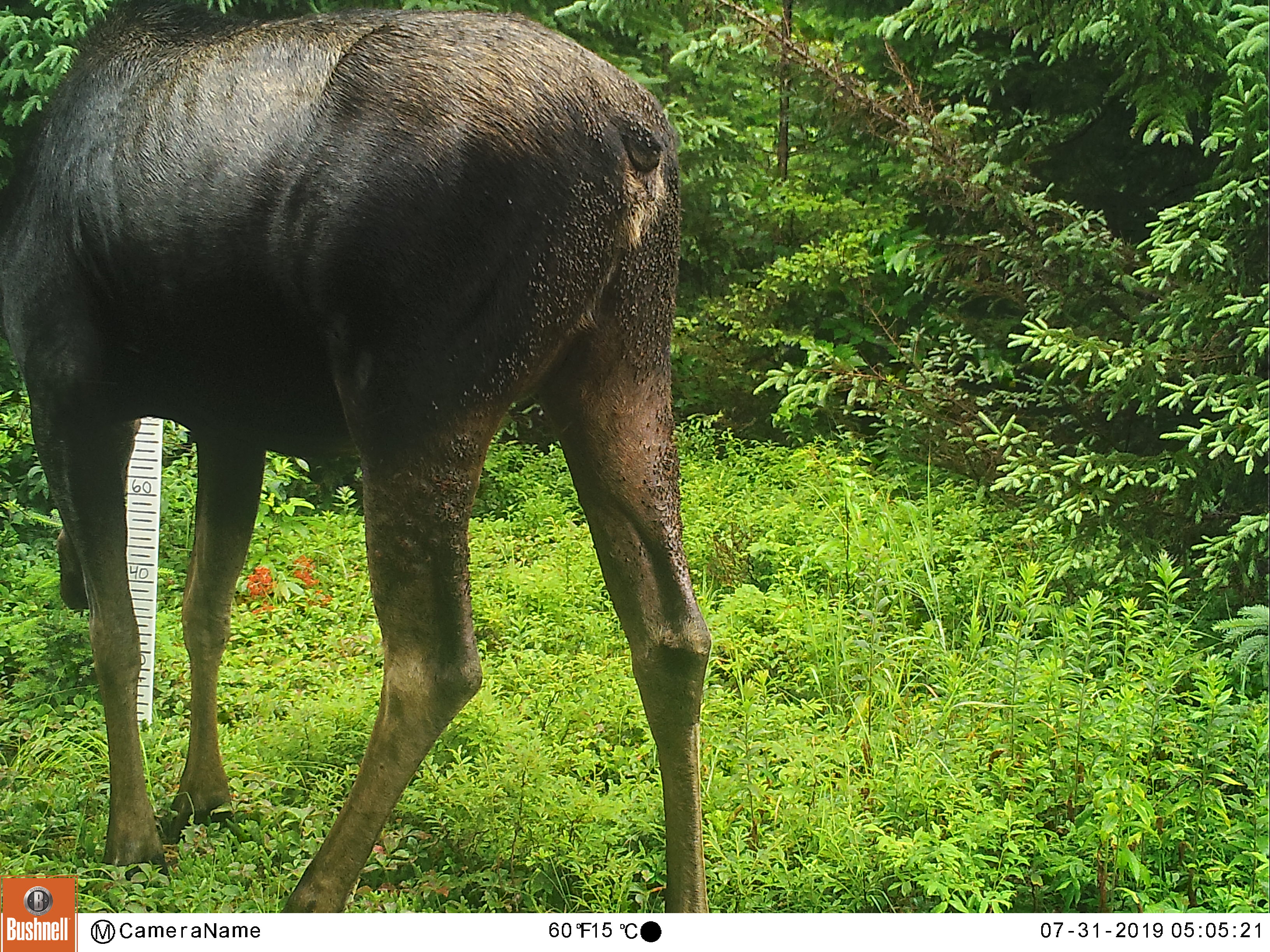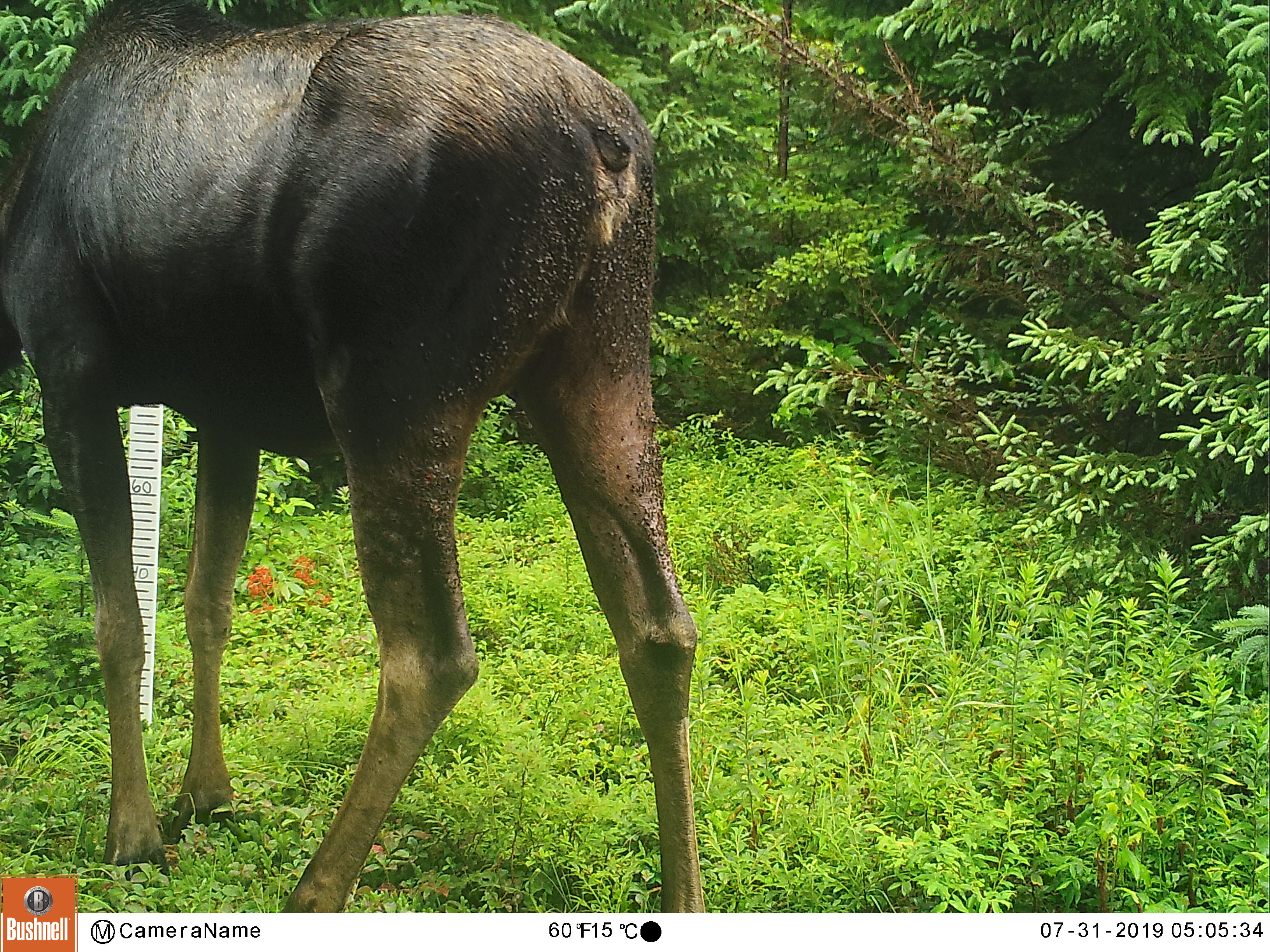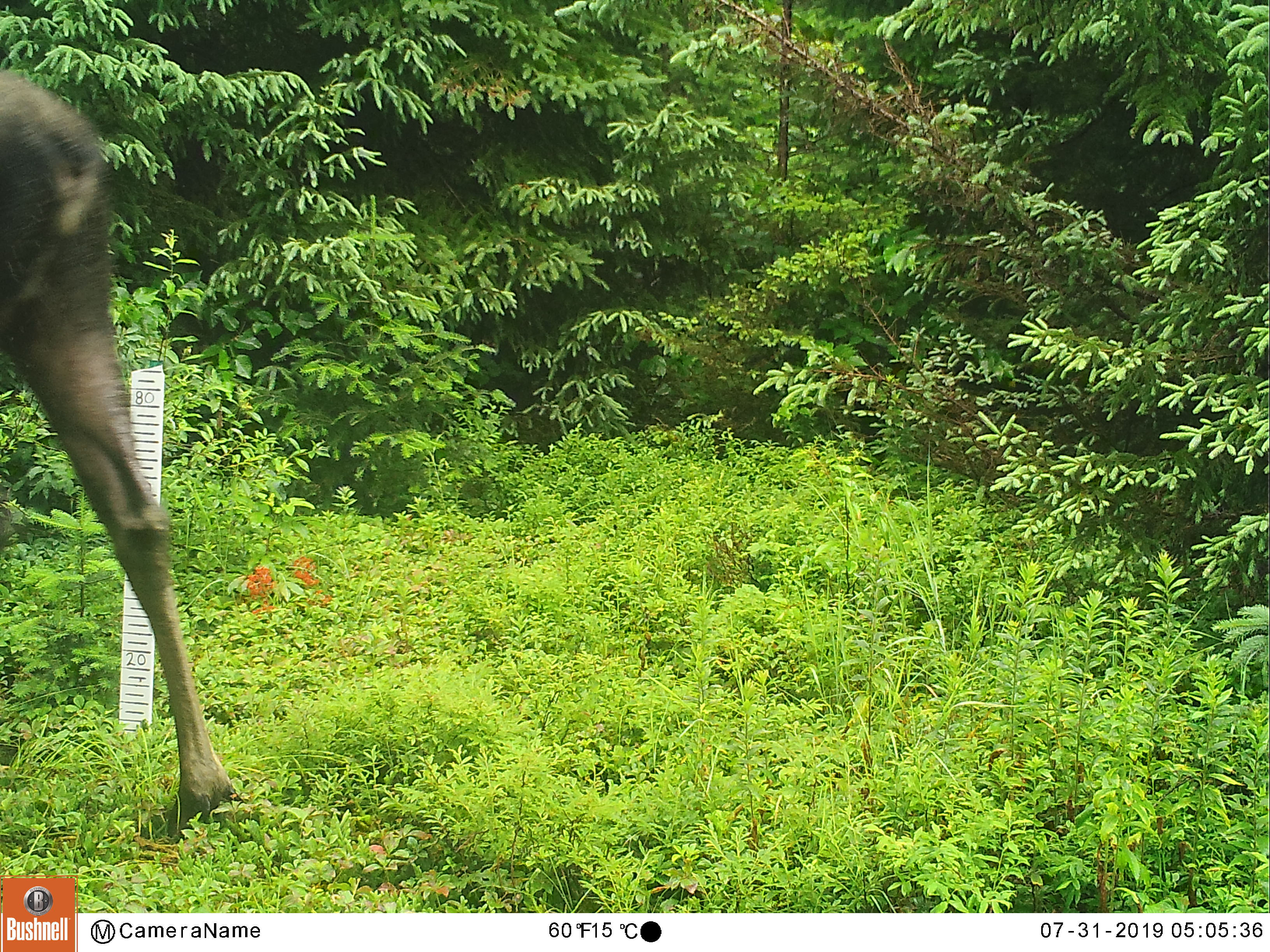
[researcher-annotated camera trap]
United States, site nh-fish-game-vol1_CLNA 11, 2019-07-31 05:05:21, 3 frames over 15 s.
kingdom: Animalia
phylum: Chordata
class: Mammalia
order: Artiodactyla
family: Cervidae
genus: Alces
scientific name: Alces alces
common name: moose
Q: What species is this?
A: Moose (Alces alces).